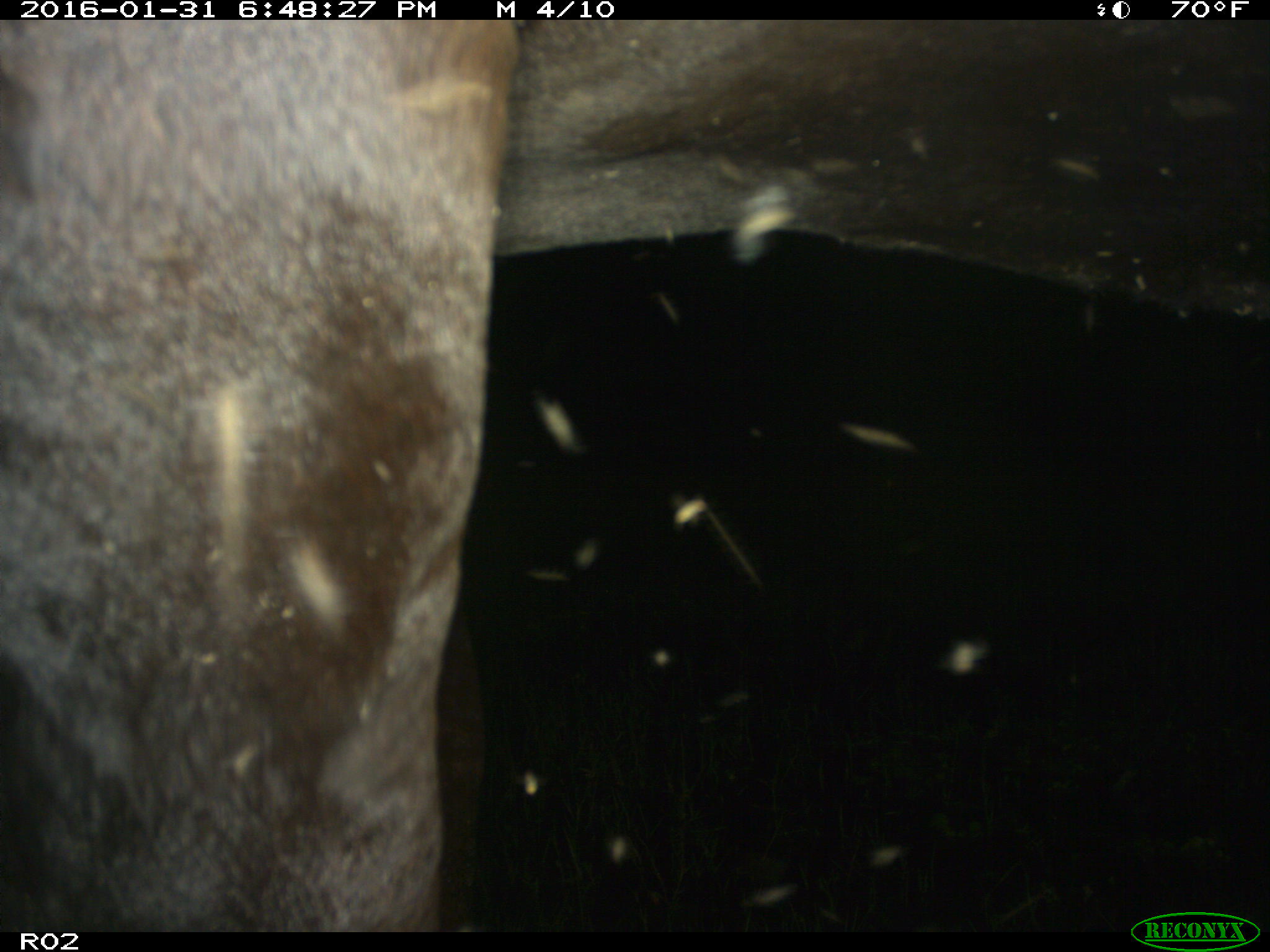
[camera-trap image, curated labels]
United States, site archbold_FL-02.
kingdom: Animalia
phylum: Chordata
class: Mammalia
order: Artiodactyla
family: Bovidae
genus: Bos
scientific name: Bos taurus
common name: domestic cow